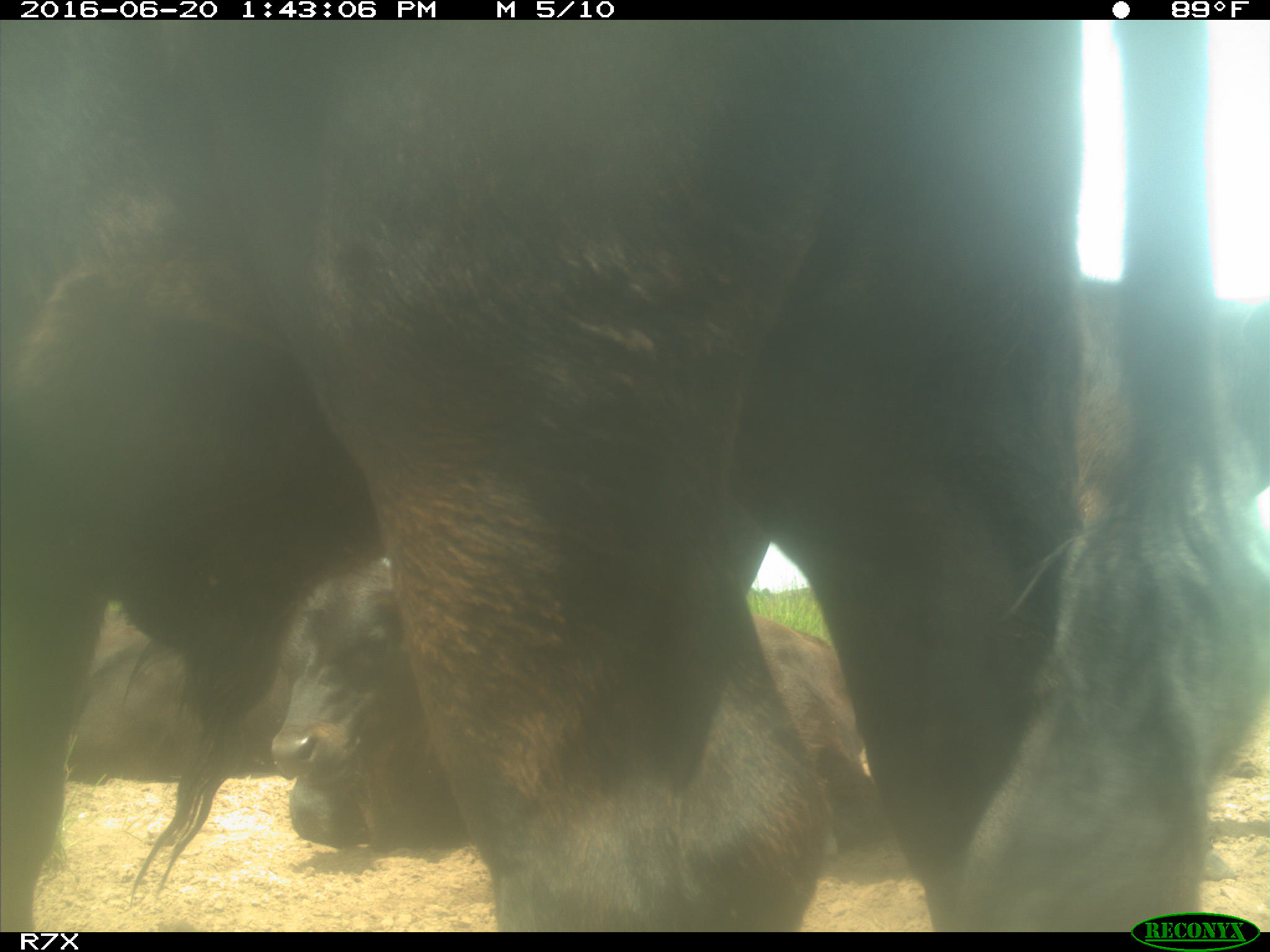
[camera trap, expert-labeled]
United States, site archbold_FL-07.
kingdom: Animalia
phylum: Chordata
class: Mammalia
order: Artiodactyla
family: Bovidae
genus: Bos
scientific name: Bos taurus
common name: domestic cow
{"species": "Bos taurus (domestic cow)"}